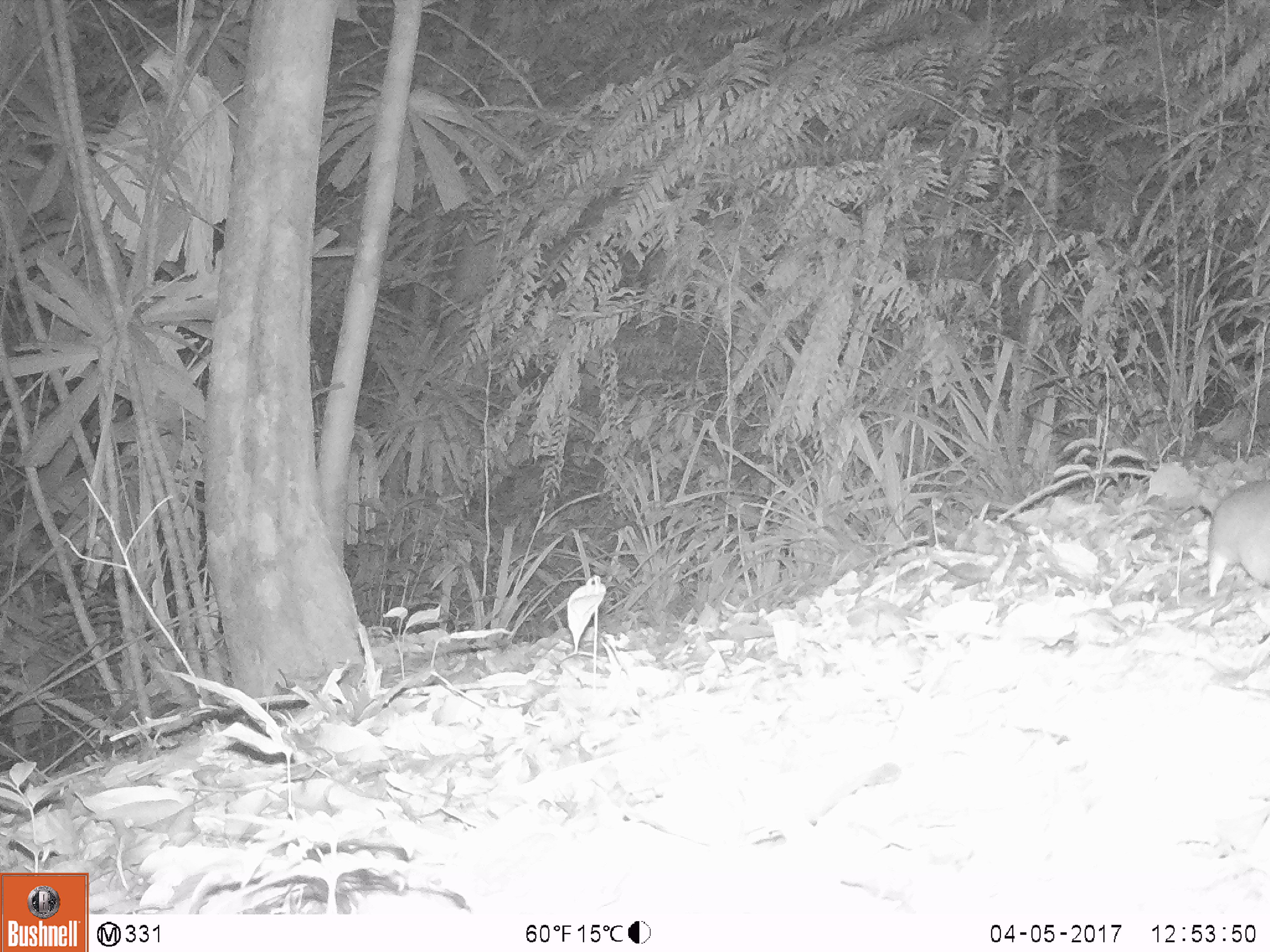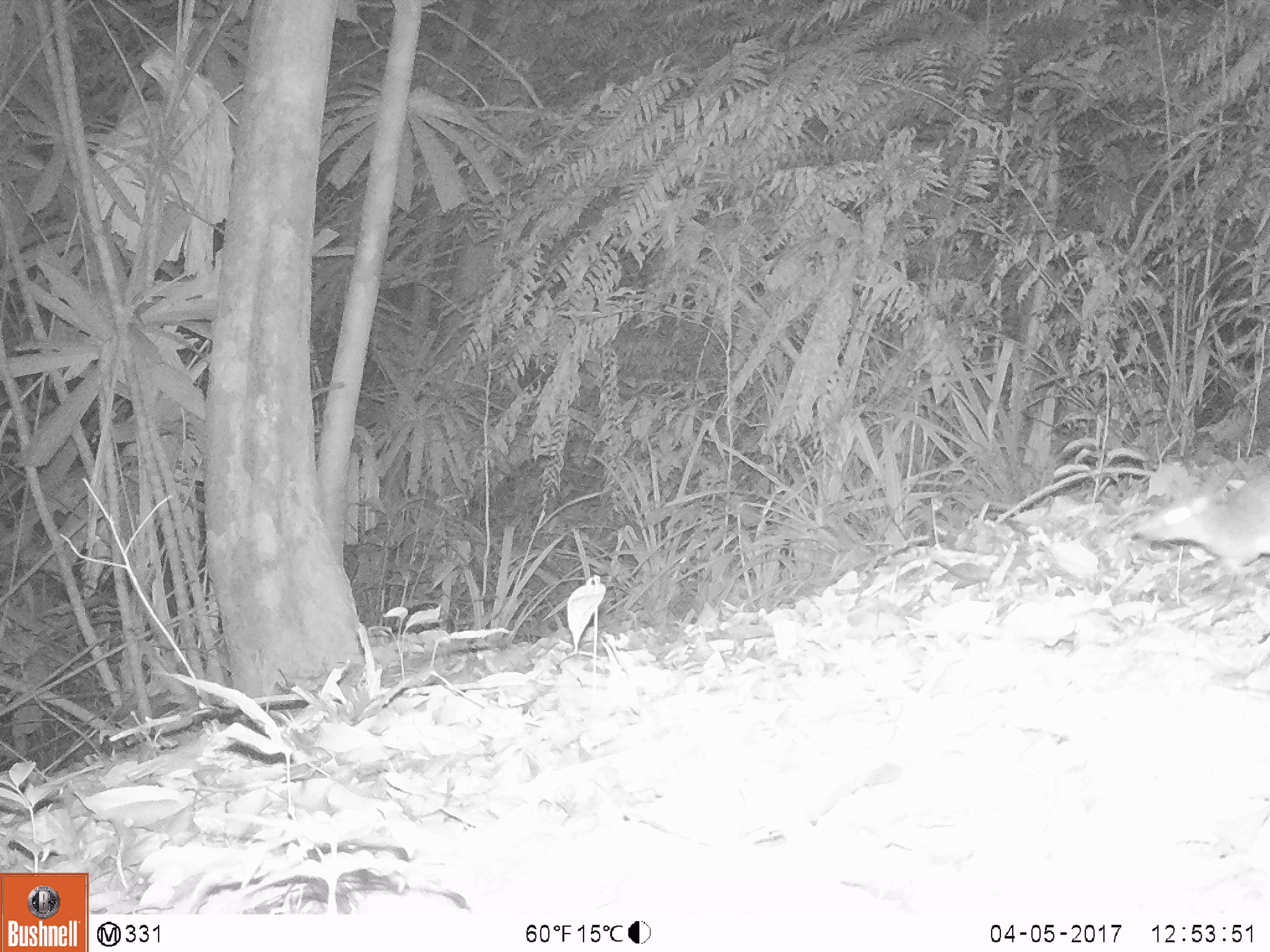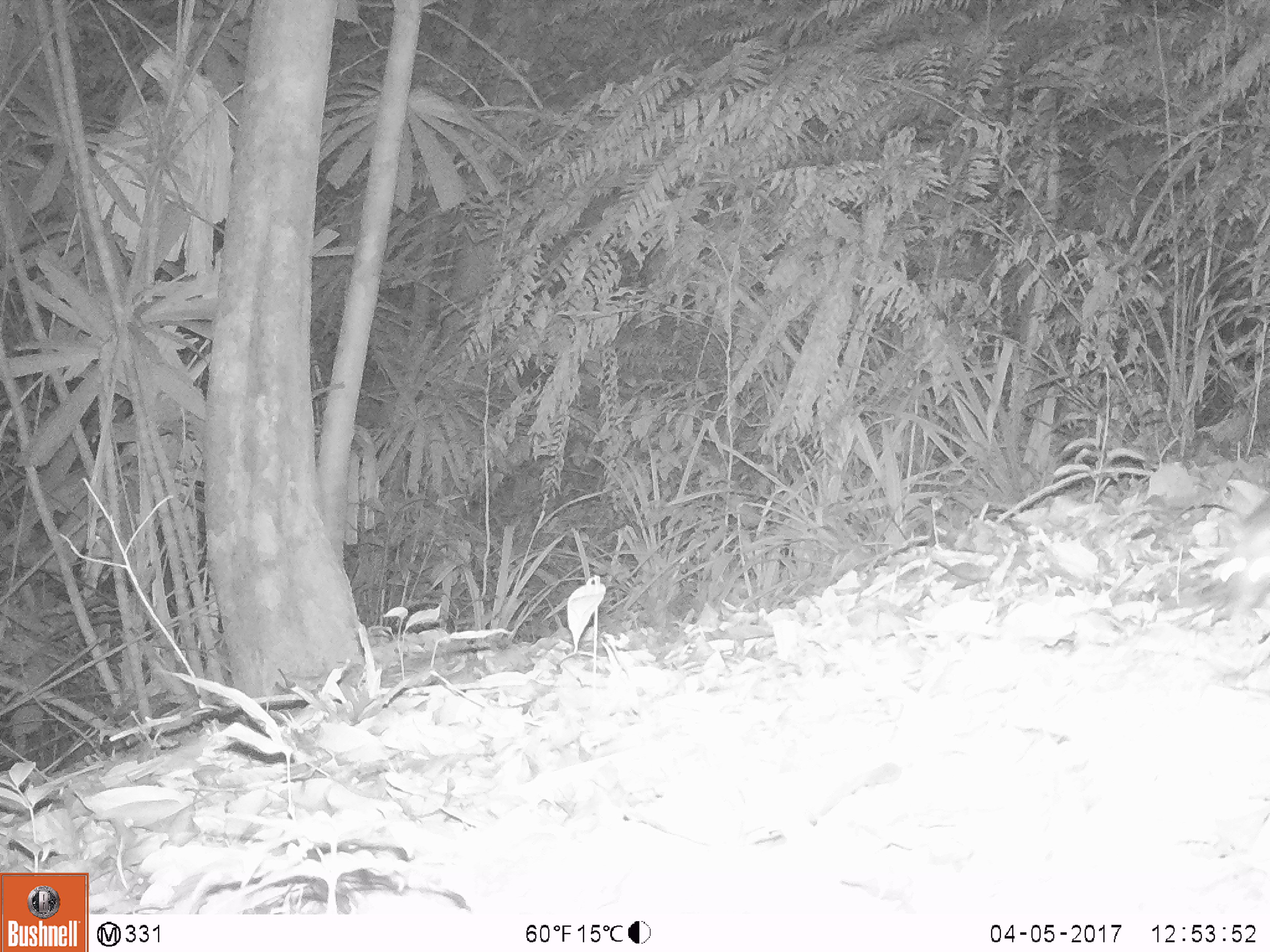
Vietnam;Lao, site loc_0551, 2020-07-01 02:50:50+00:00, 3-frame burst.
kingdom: Animalia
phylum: Chordata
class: Mammalia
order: Rodentia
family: Muridae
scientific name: Muridae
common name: old-world mice and rats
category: unidentified murid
Unidentified murid (old-world mice and rats) (Muridae). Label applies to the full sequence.